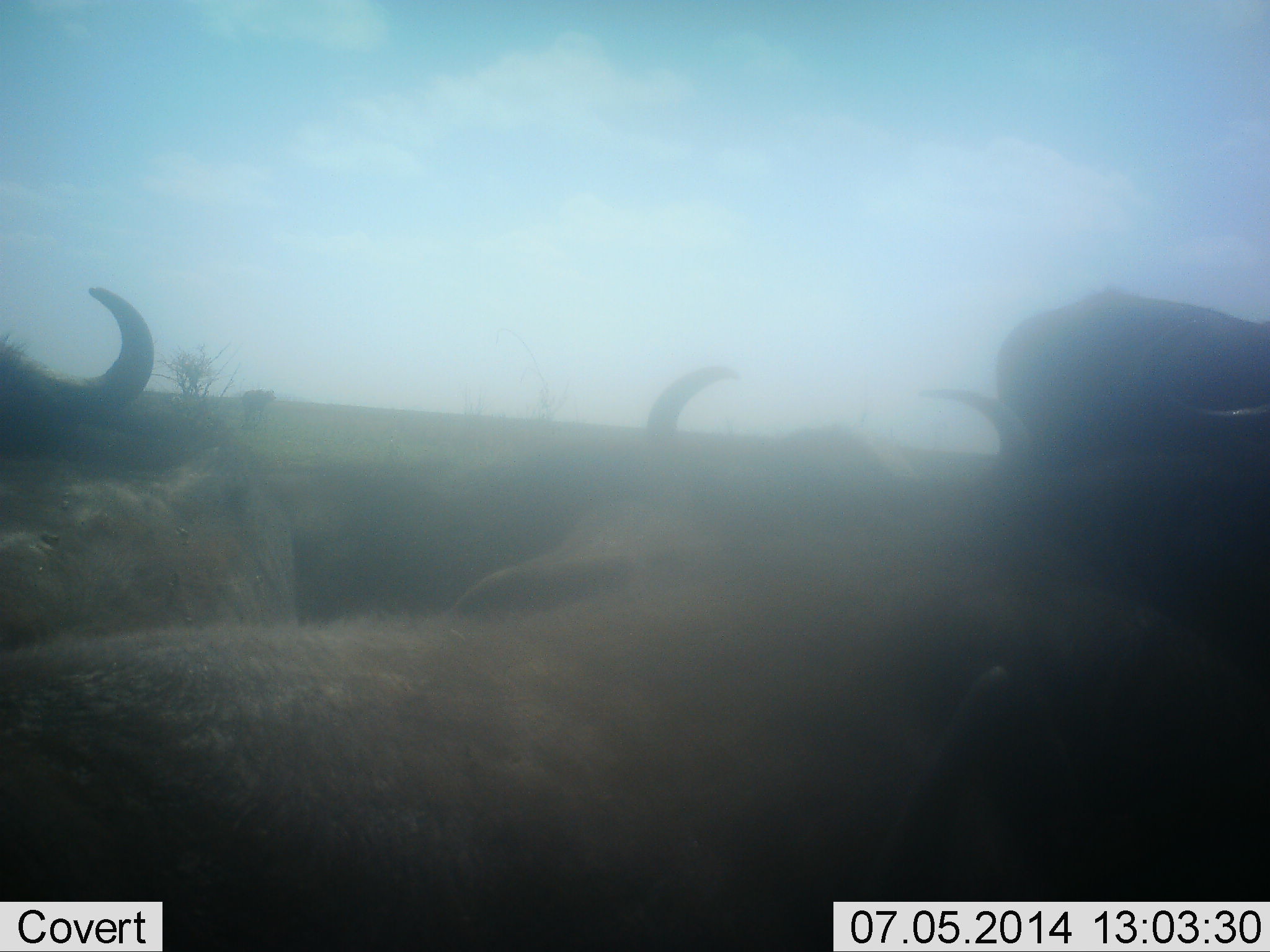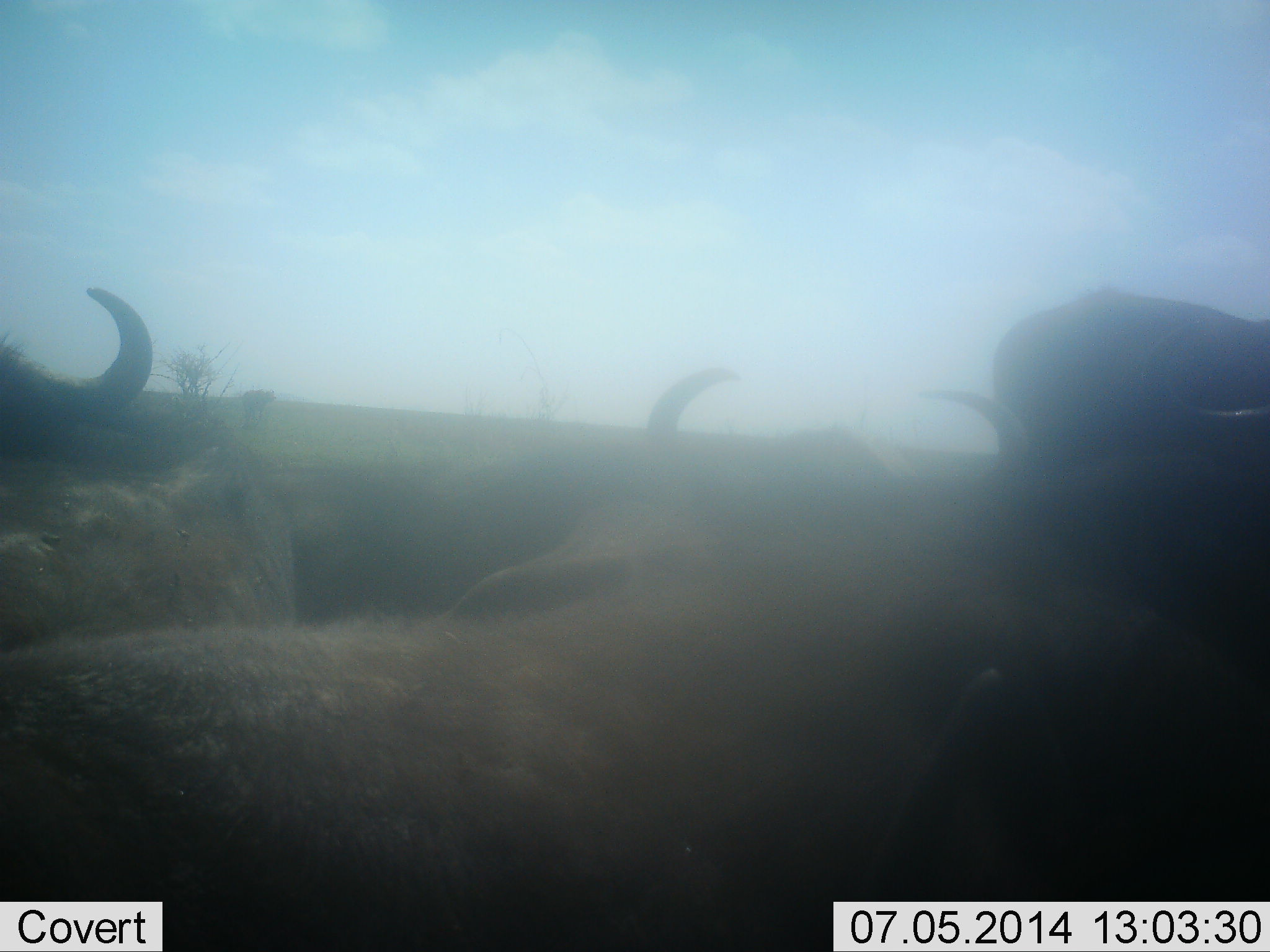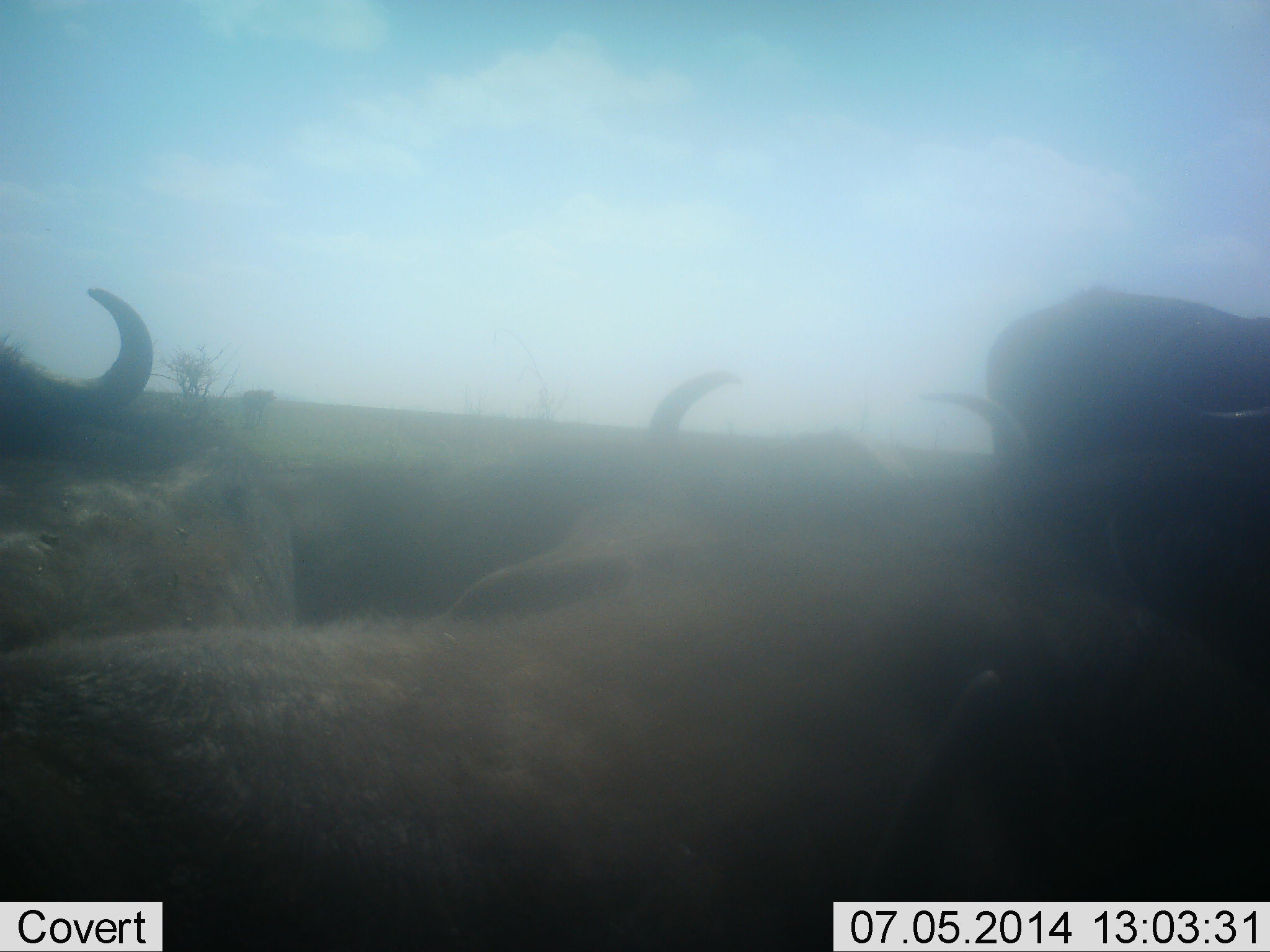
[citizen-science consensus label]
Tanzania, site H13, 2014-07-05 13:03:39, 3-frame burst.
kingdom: Animalia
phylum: Chordata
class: Mammalia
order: Artiodactyla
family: Bovidae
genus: Connochaetes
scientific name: Connochaetes taurinus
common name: blue wildebeest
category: wildebeest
Wildebeest (blue wildebeest) (Connochaetes taurinus), count 5. Behavior (volunteer vote fractions): standing 90%, resting 20%, moving 0%, interacting 10%. Young present (vote fraction): 0%. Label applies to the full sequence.